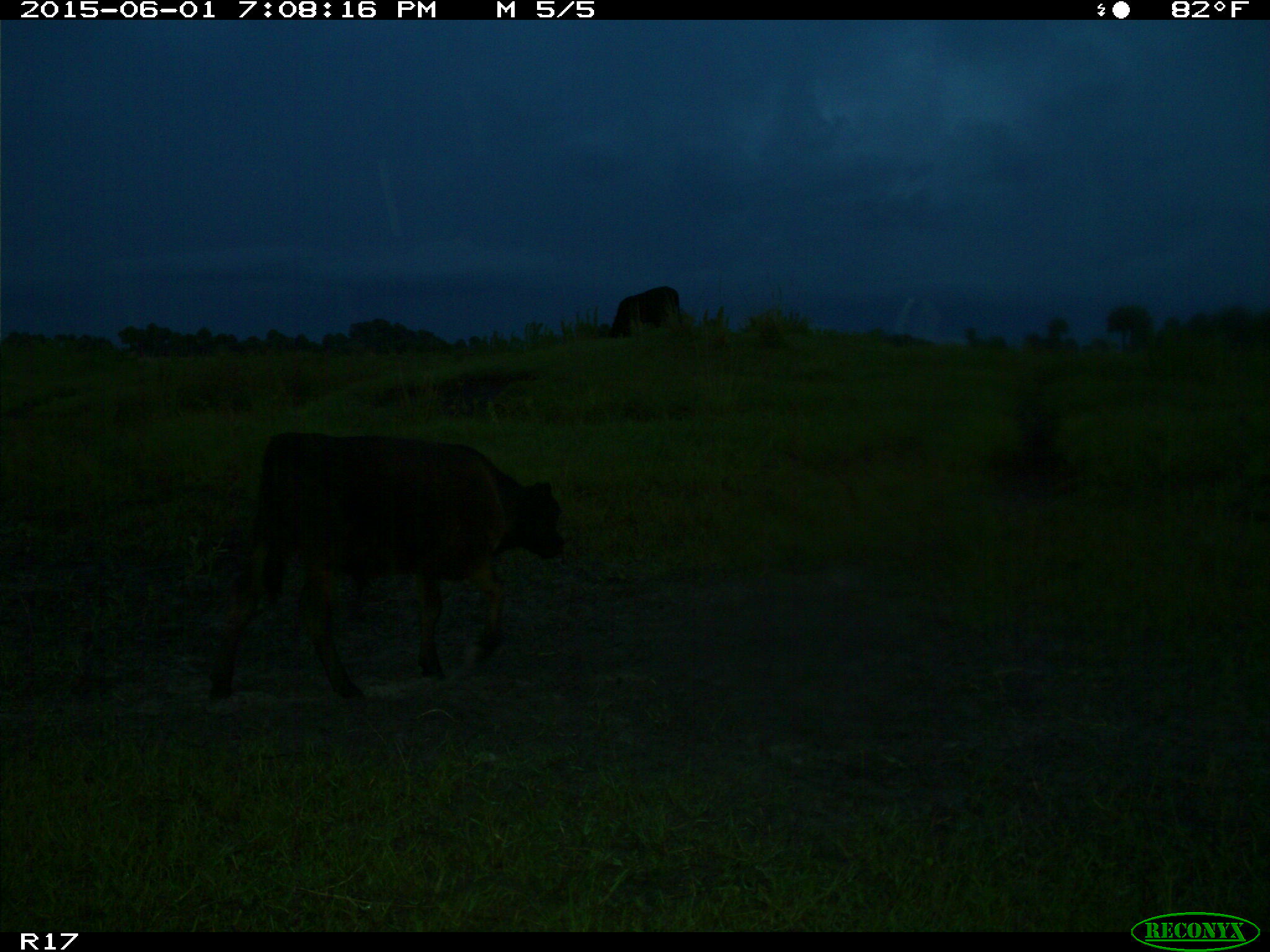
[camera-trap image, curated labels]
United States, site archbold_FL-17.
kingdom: Animalia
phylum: Chordata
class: Mammalia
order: Artiodactyla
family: Bovidae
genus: Bos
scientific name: Bos taurus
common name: domestic cow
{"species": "Bos taurus (domestic cow)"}